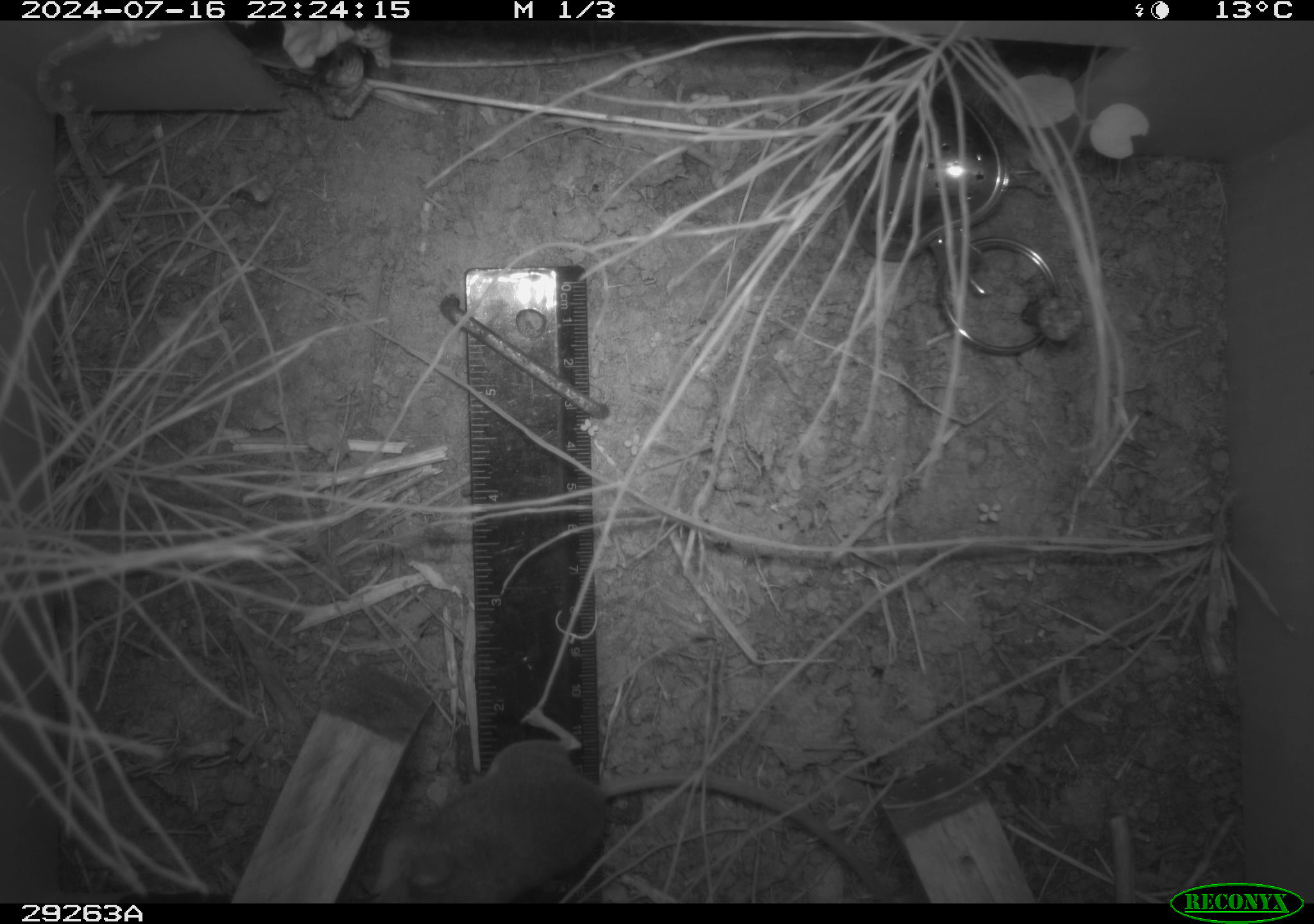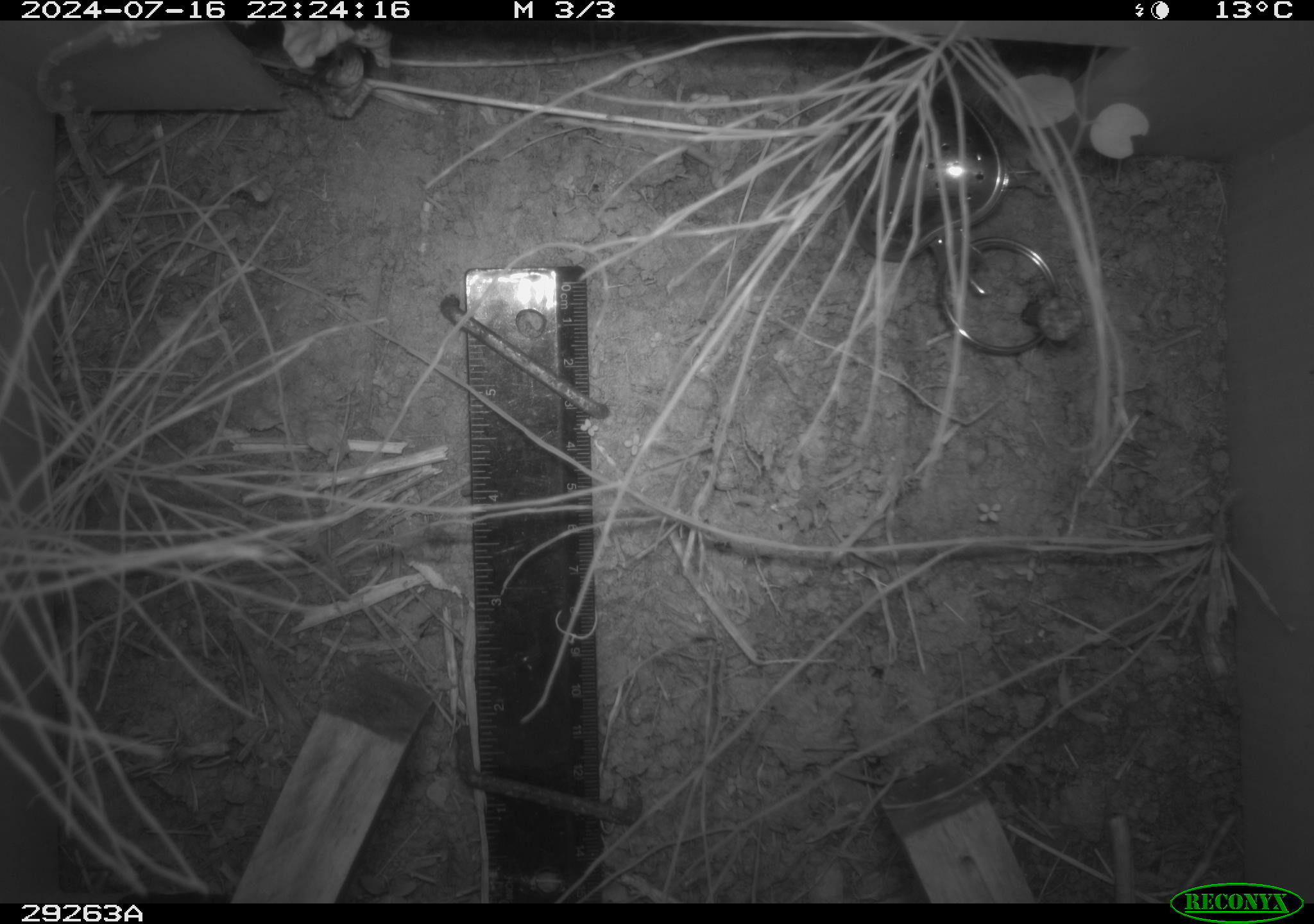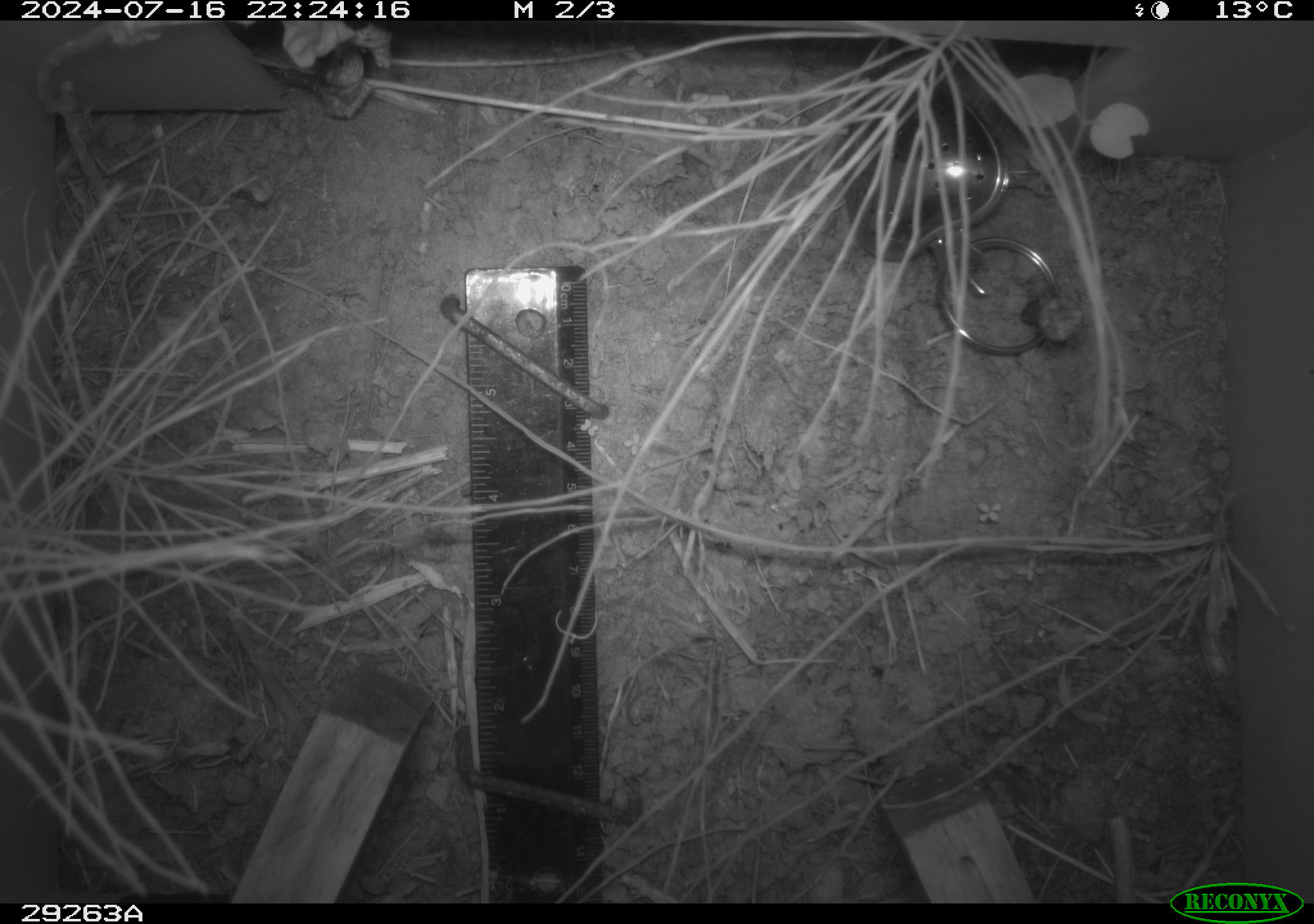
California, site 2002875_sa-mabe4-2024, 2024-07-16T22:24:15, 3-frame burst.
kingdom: Animalia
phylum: Chordata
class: Mammalia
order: Rodentia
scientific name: Rodentia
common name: mouse species